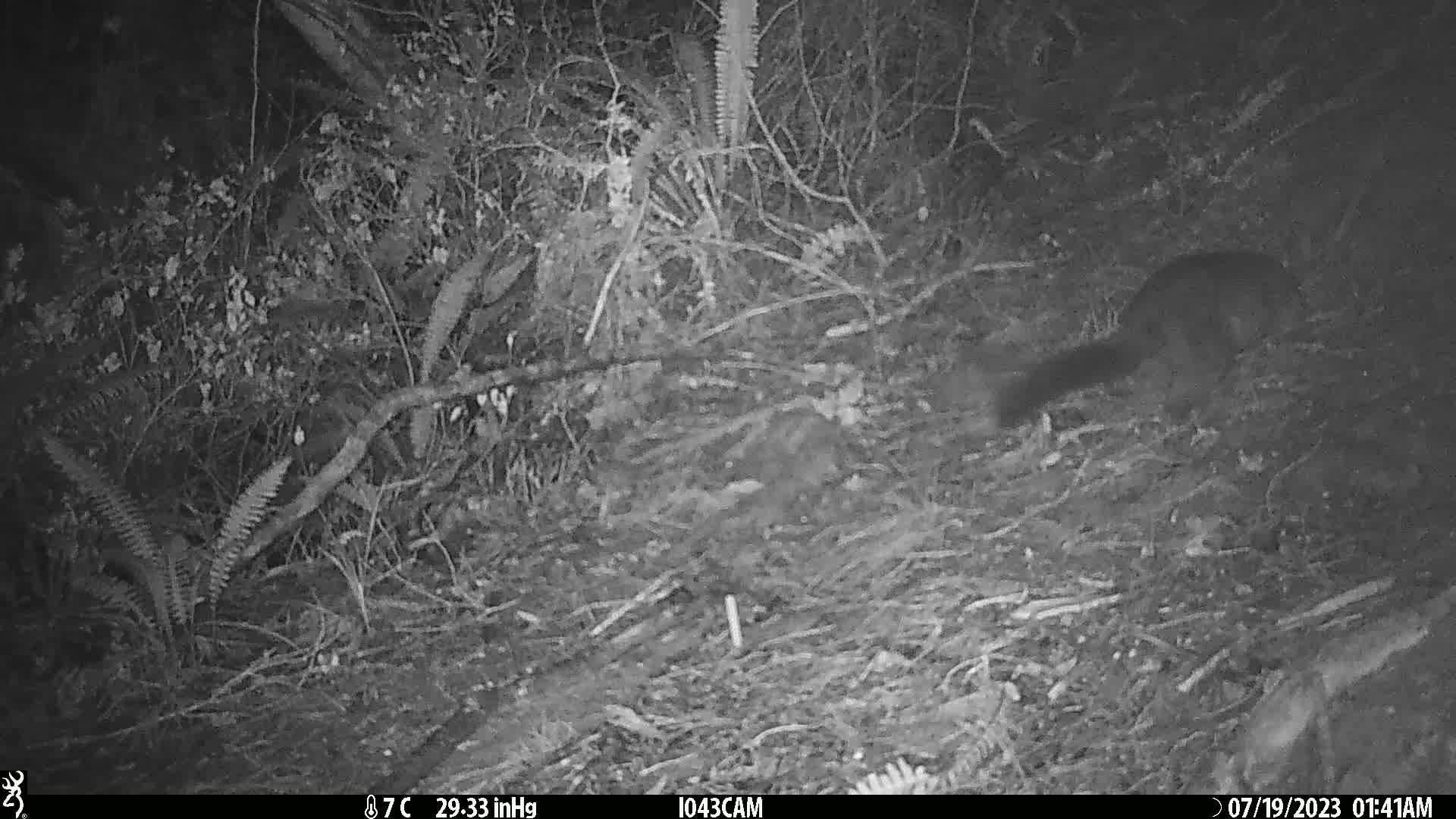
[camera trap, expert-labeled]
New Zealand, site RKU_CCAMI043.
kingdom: Animalia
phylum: Chordata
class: Mammalia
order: Diprotodontia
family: Phalangeridae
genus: Trichosurus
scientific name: Trichosurus vulpecula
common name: common brushtail possum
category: possum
Possum (common brushtail possum) (Trichosurus vulpecula).